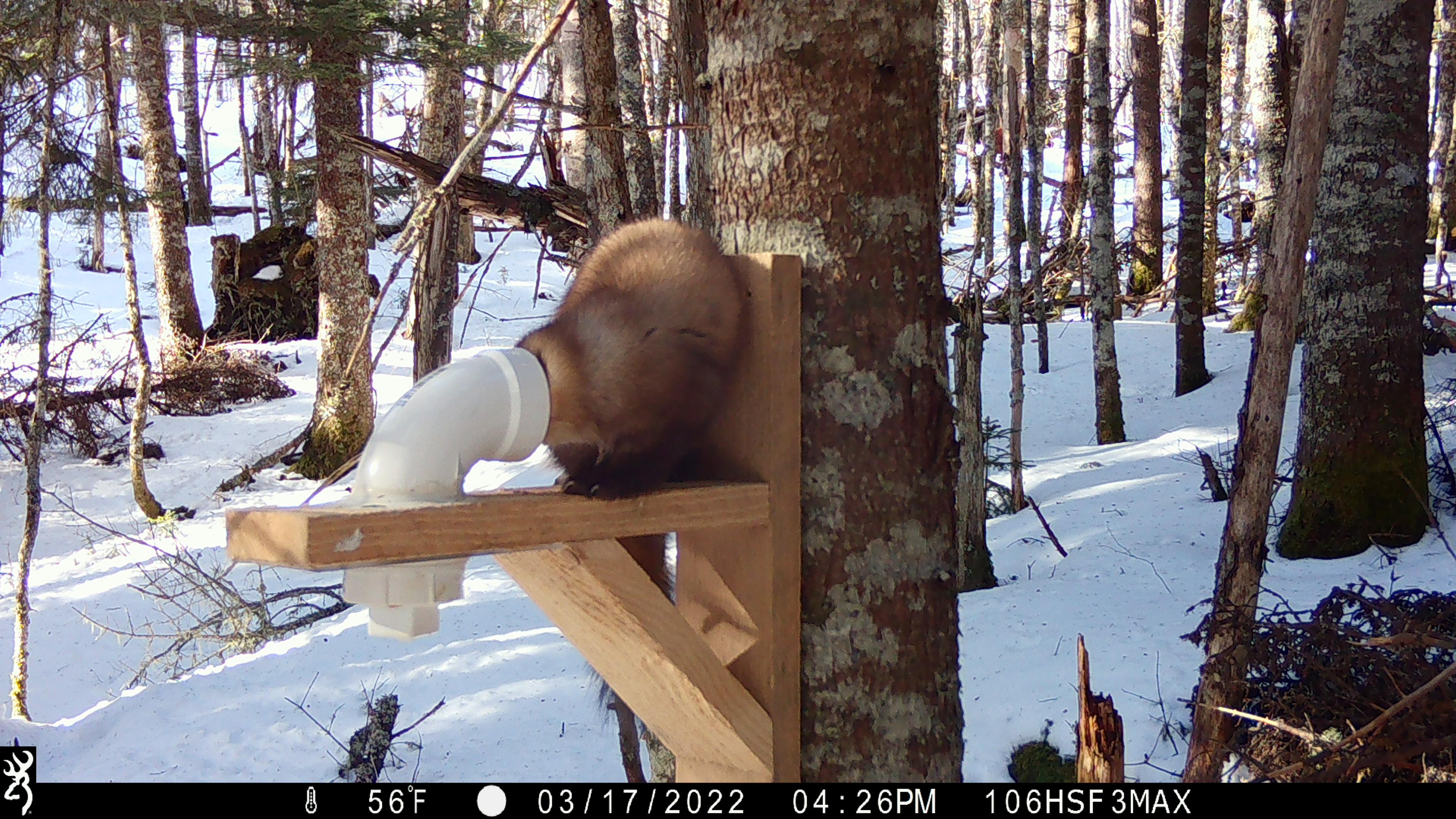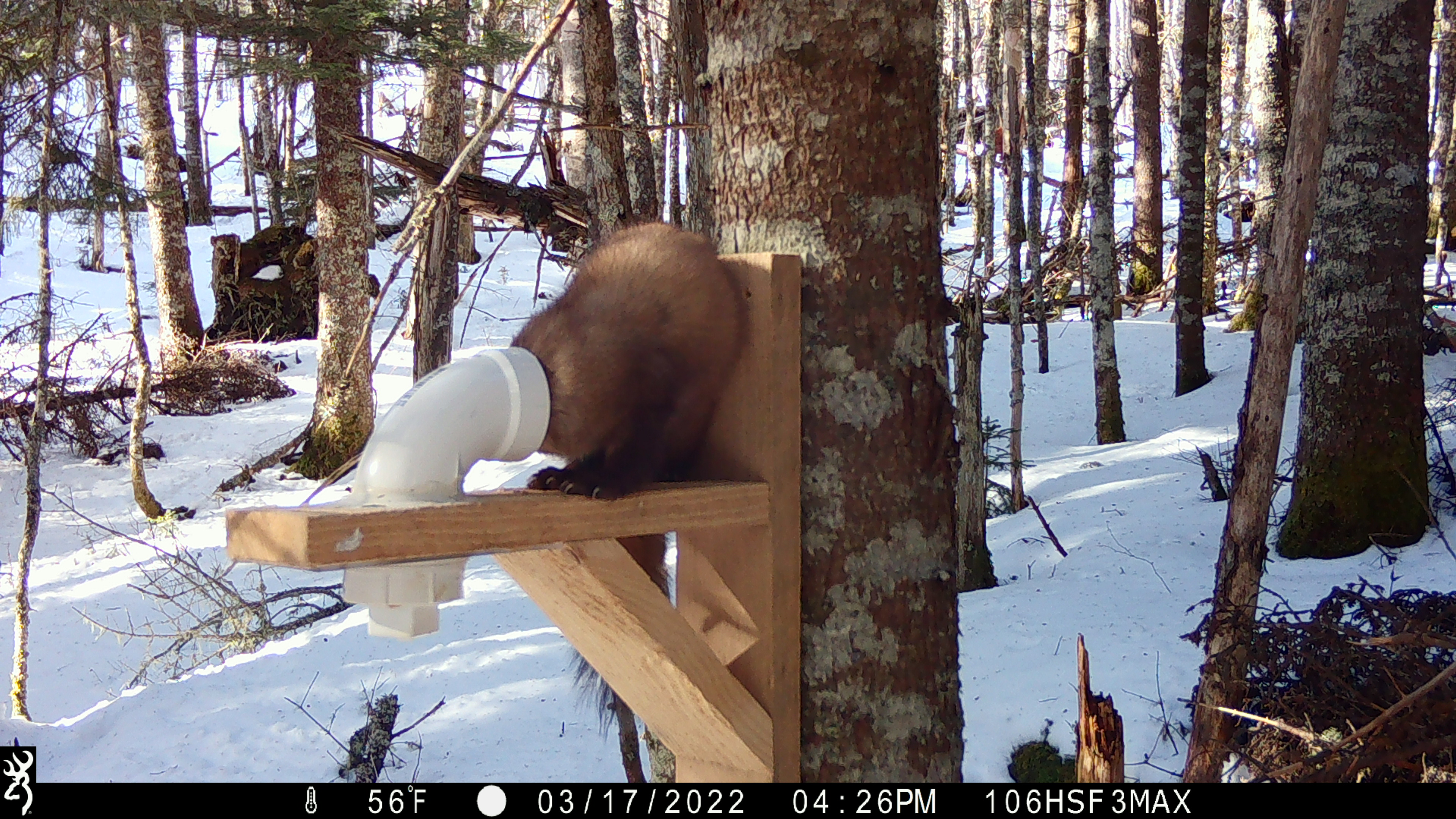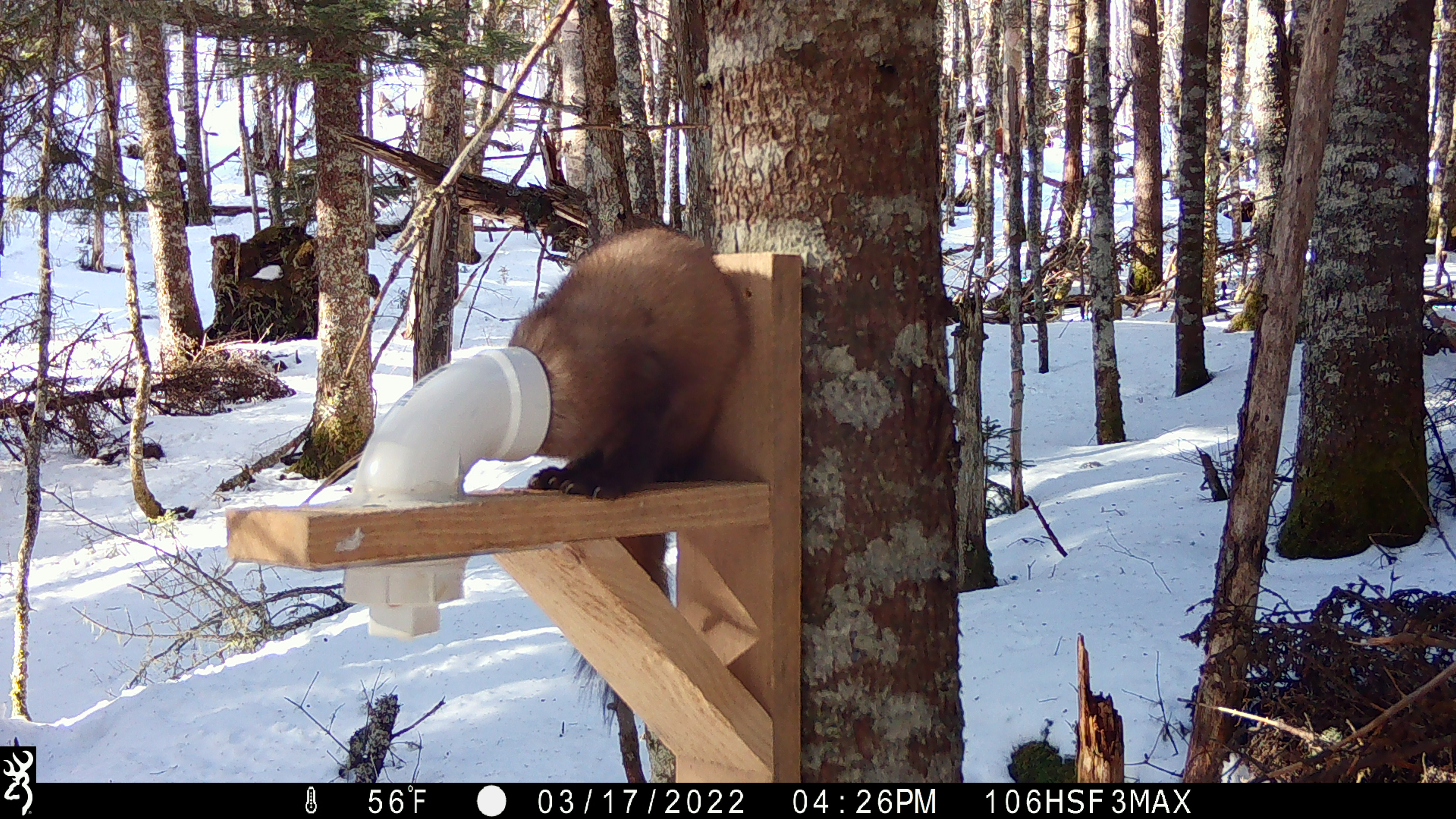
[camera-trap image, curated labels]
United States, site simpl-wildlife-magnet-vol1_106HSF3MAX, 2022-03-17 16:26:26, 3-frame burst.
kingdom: Animalia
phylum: Chordata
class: Mammalia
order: Carnivora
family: Mustelidae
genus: Martes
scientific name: Martes americana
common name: american marten